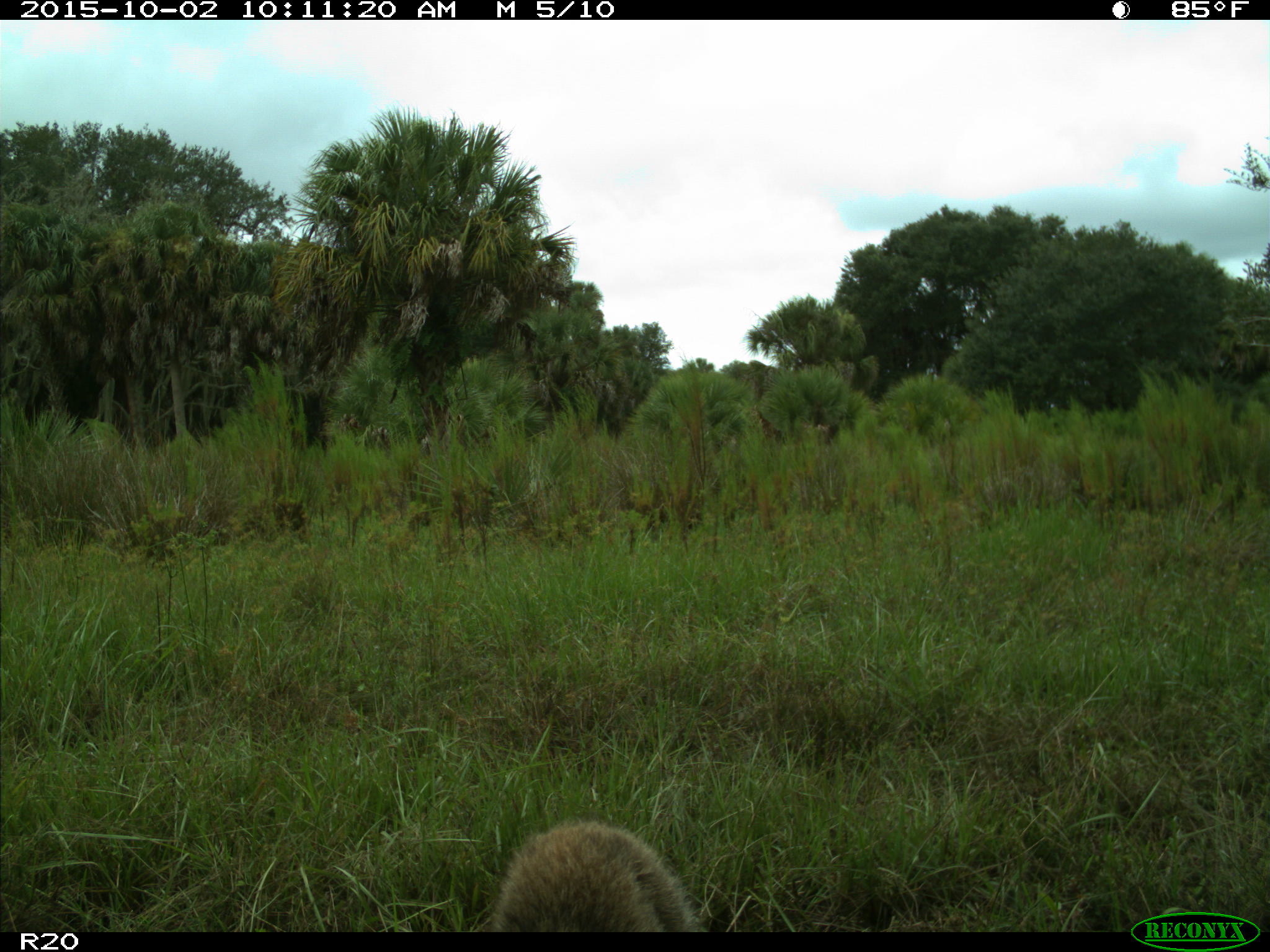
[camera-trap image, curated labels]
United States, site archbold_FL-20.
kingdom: Animalia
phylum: Chordata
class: Mammalia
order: Carnivora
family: Procyonidae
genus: Procyon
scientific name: Procyon lotor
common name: common raccoon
Procyon lotor (common raccoon).